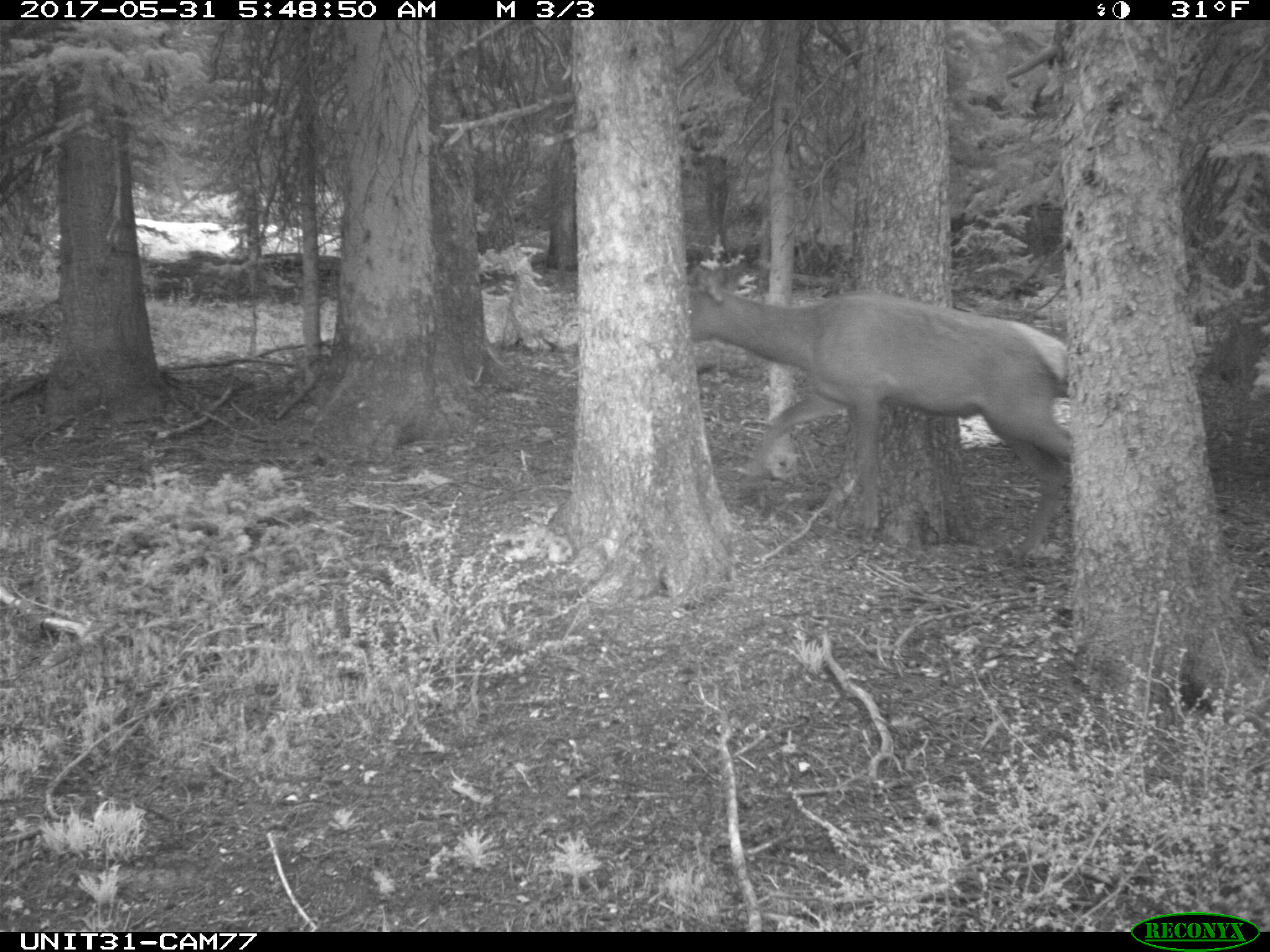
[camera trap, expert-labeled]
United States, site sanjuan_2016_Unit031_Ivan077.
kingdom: Animalia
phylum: Chordata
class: Mammalia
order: Artiodactyla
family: Cervidae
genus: Cervus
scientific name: Cervus elaphus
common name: red deer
Cervus elaphus (red deer).